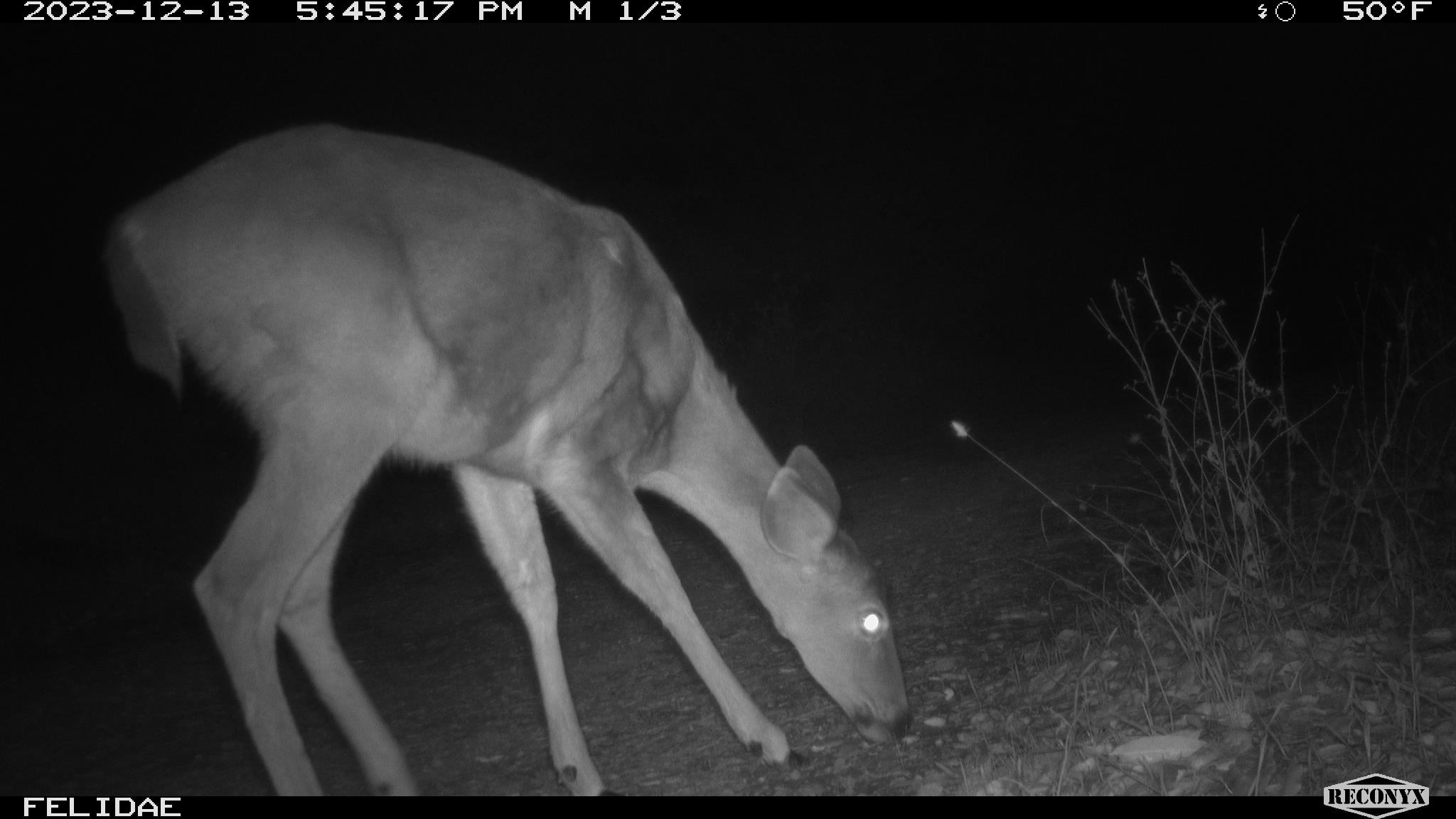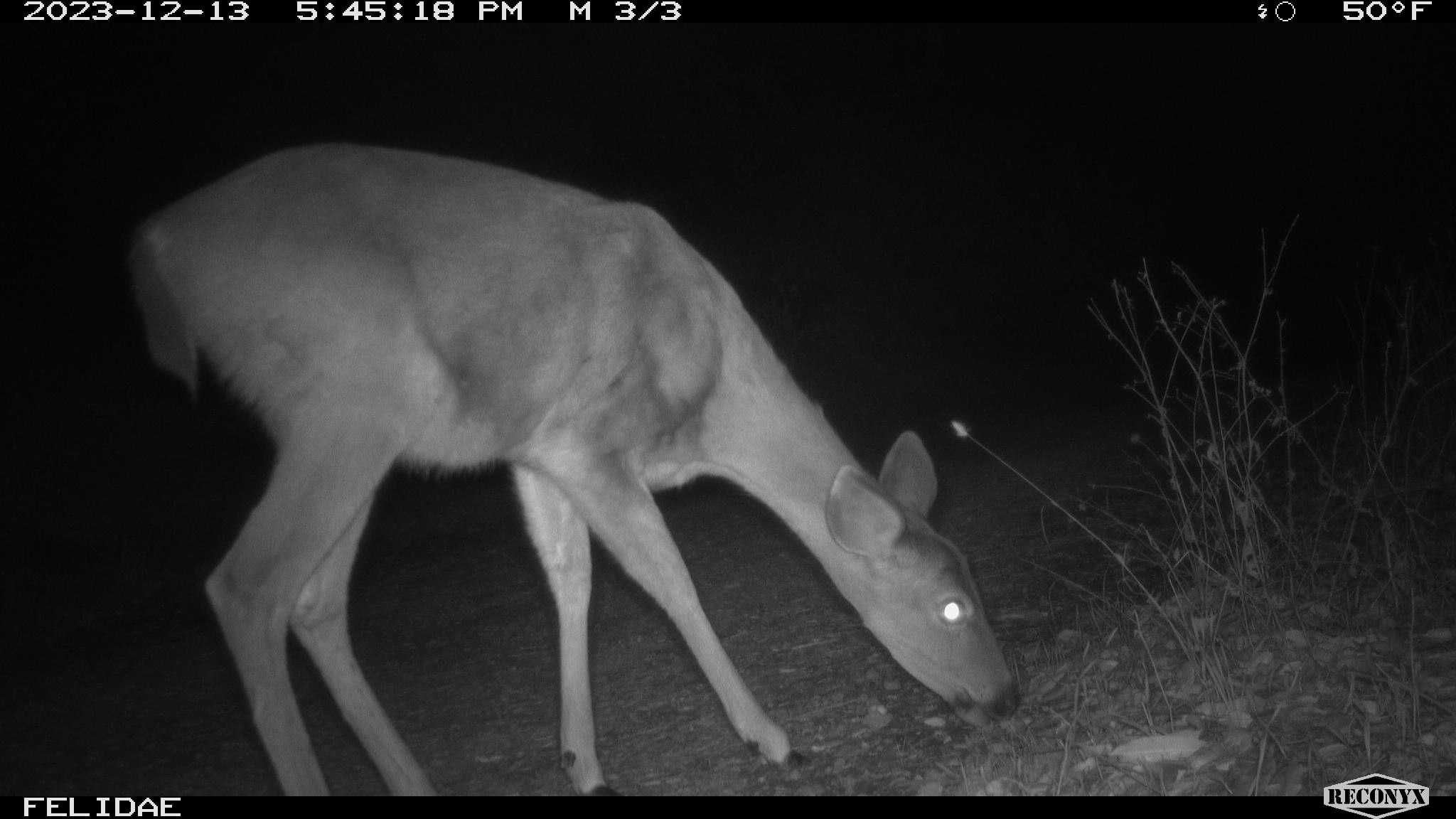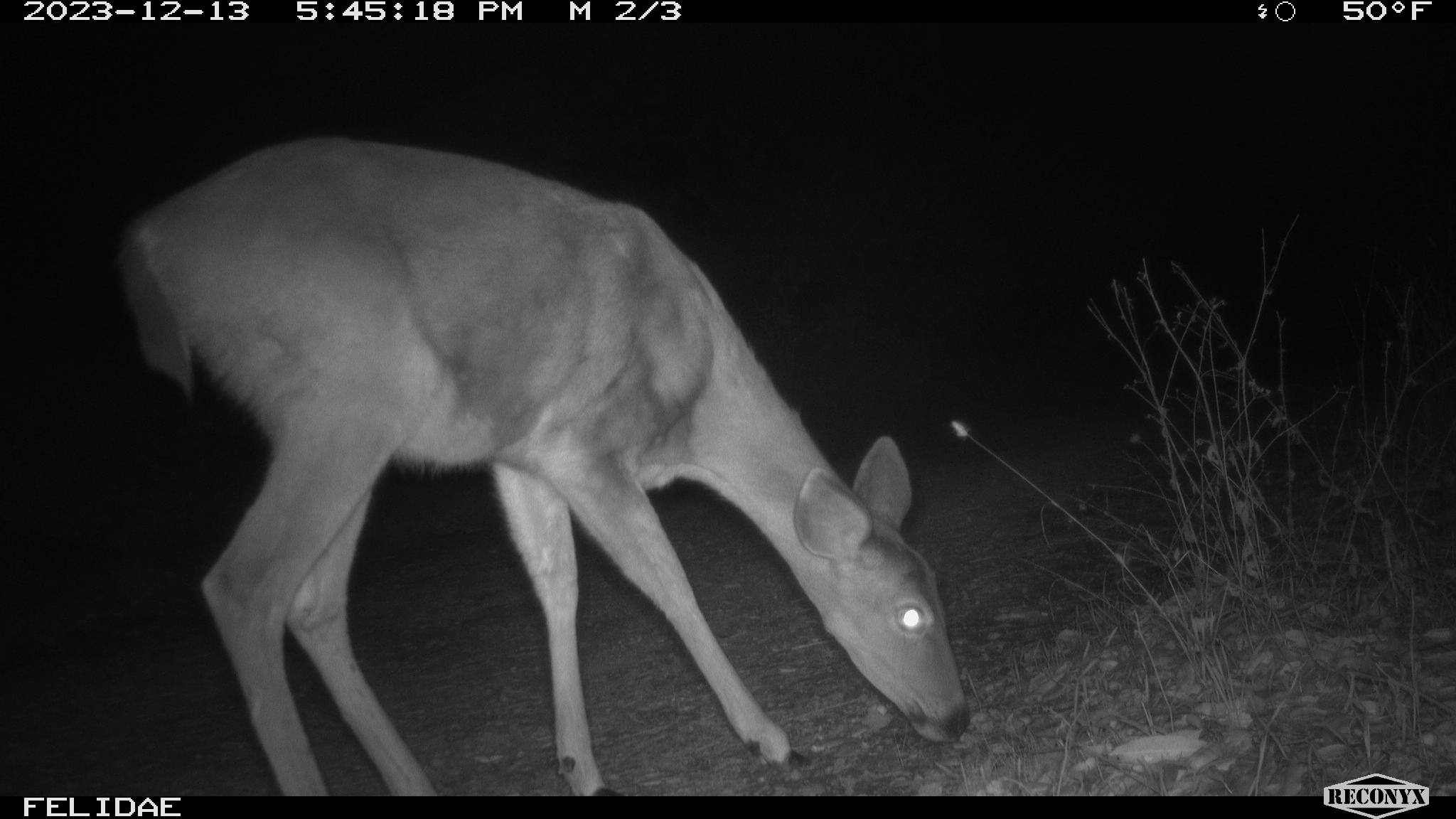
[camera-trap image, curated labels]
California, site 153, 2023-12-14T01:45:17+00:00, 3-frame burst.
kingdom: Animalia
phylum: Chordata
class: Mammalia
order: Artiodactyla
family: Cervidae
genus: Odocoileus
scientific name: Odocoileus hemionus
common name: mule deer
Mule deer (Odocoileus hemionus).